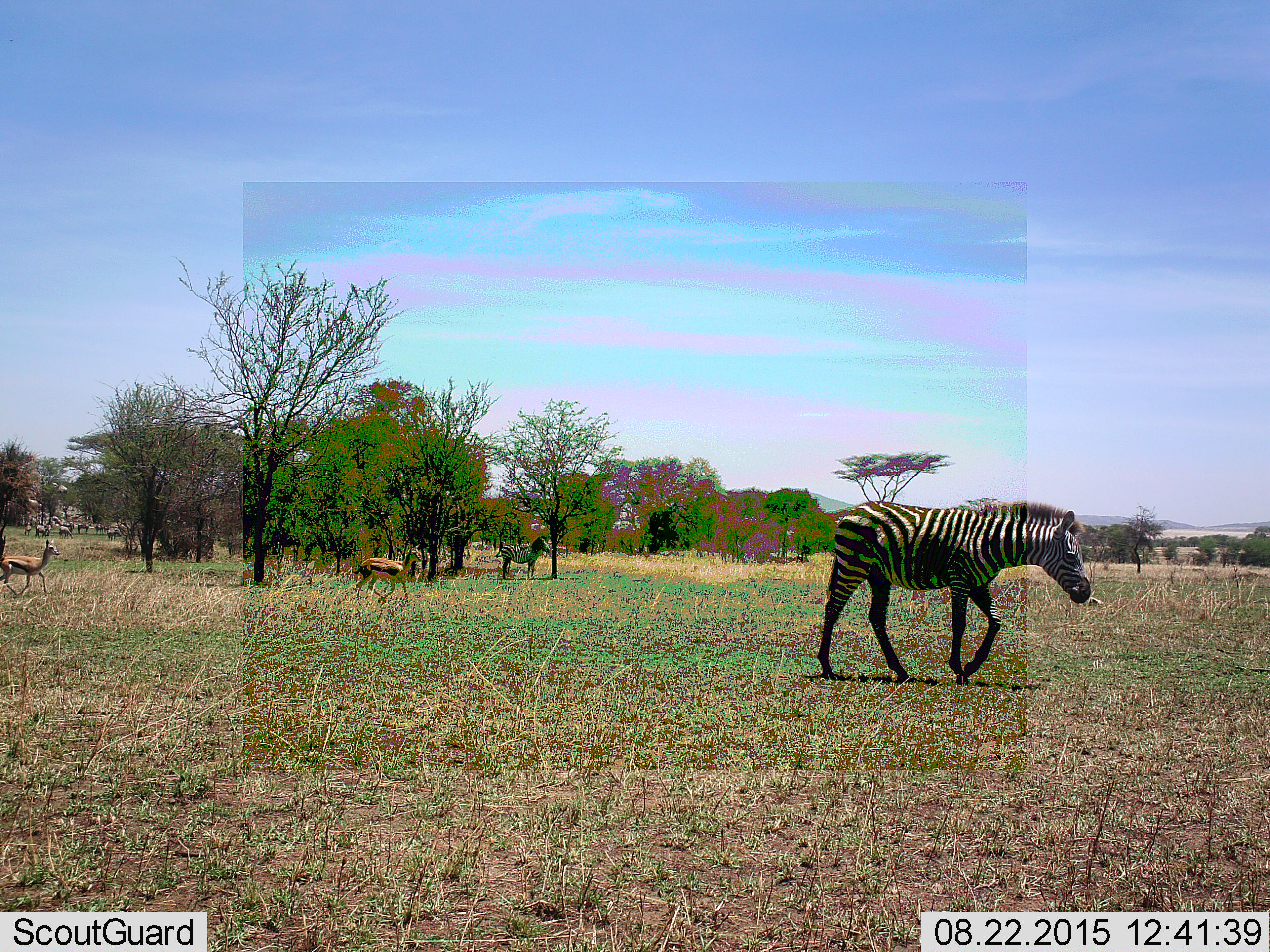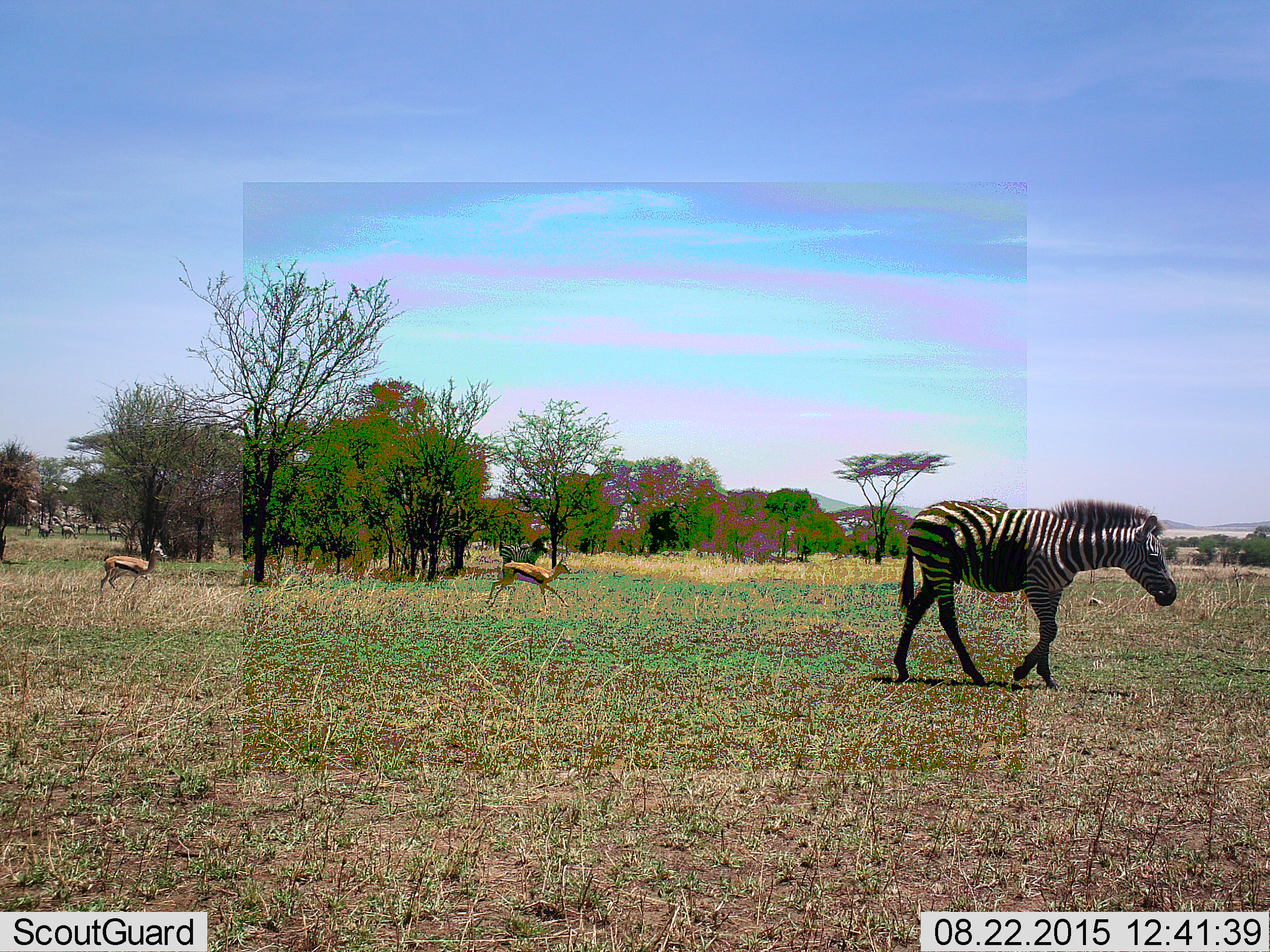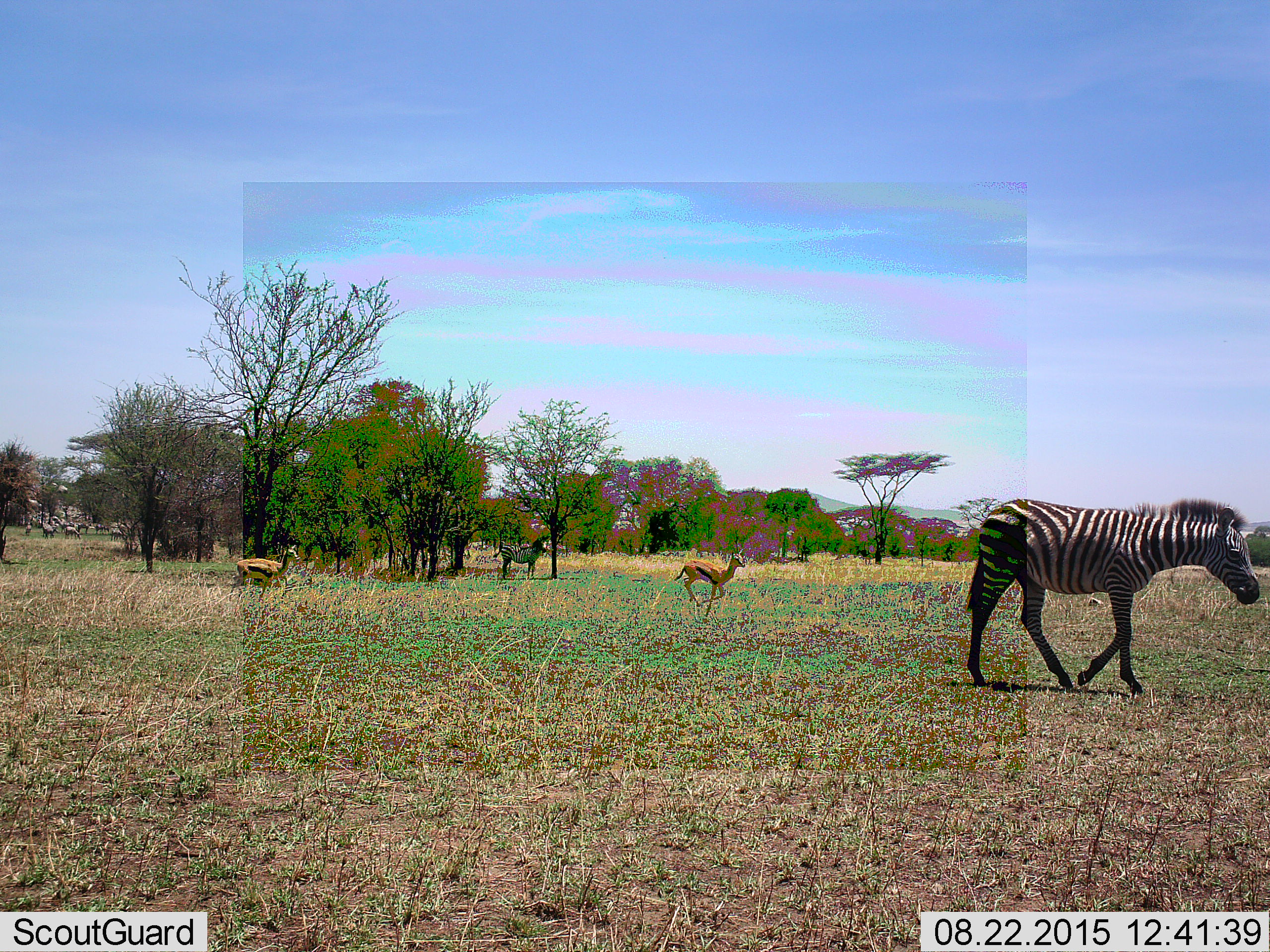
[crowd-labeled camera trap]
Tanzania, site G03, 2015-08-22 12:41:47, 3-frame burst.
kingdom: Animalia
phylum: Chordata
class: Mammalia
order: Artiodactyla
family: Bovidae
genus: Eudorcas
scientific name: Eudorcas thomsonii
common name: thomson's gazelle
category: gazellethomsons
Gazellethomsons (thomson's gazelle) (Eudorcas thomsonii), count 2. Behavior (volunteer vote fractions): standing 6%, resting 0%, moving 94%, interacting 0%. Young present (vote fraction): 0%. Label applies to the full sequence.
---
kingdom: Animalia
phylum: Chordata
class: Mammalia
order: Perissodactyla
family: Equidae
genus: Equus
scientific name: Equus quagga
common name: plains zebra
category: zebra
Zebra (plains zebra) (Equus quagga), count 7. Behavior (volunteer vote fractions): standing 53%, resting 6%, moving 88%, interacting 12%. Young present (vote fraction): 18%. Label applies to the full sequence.